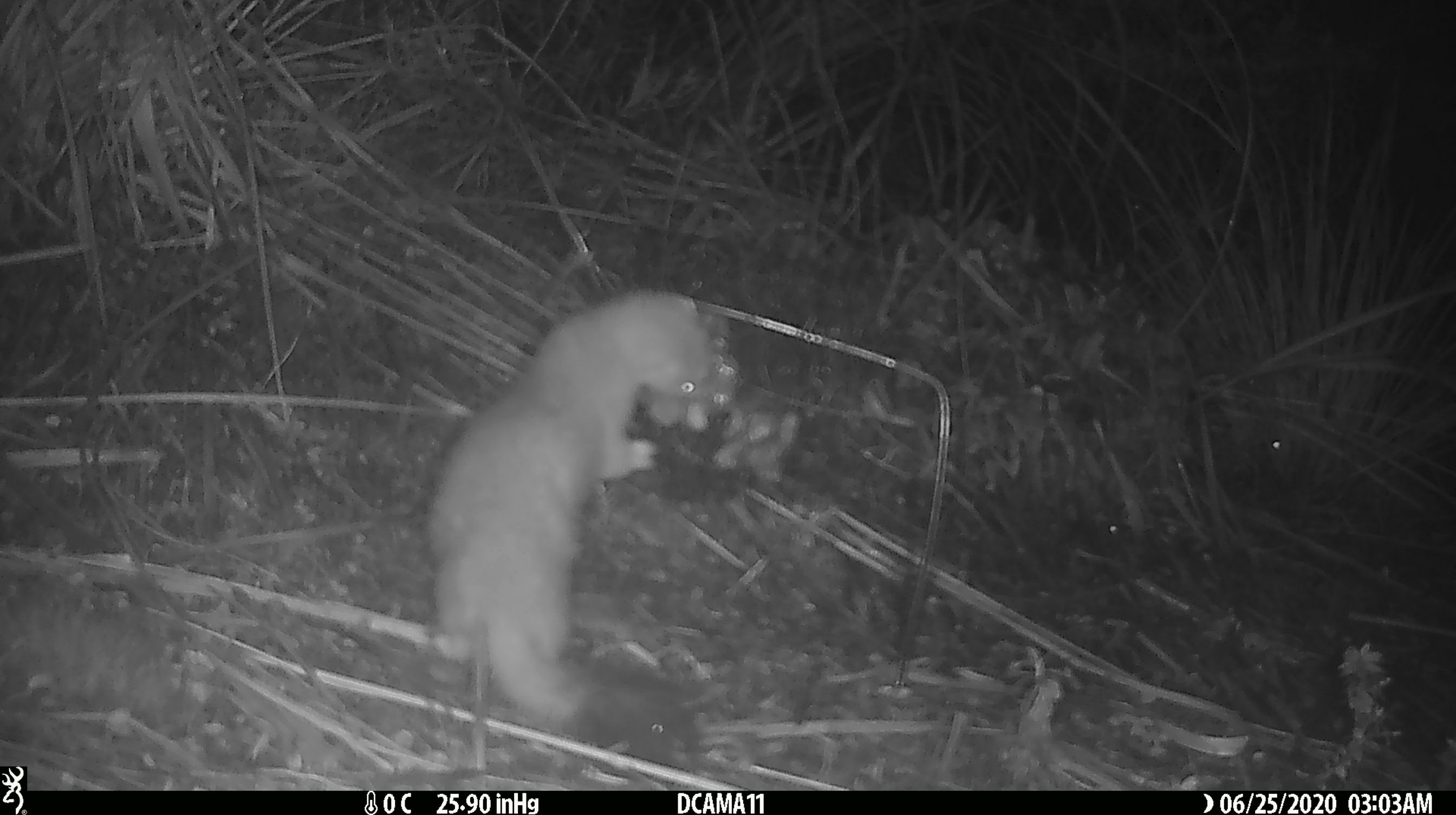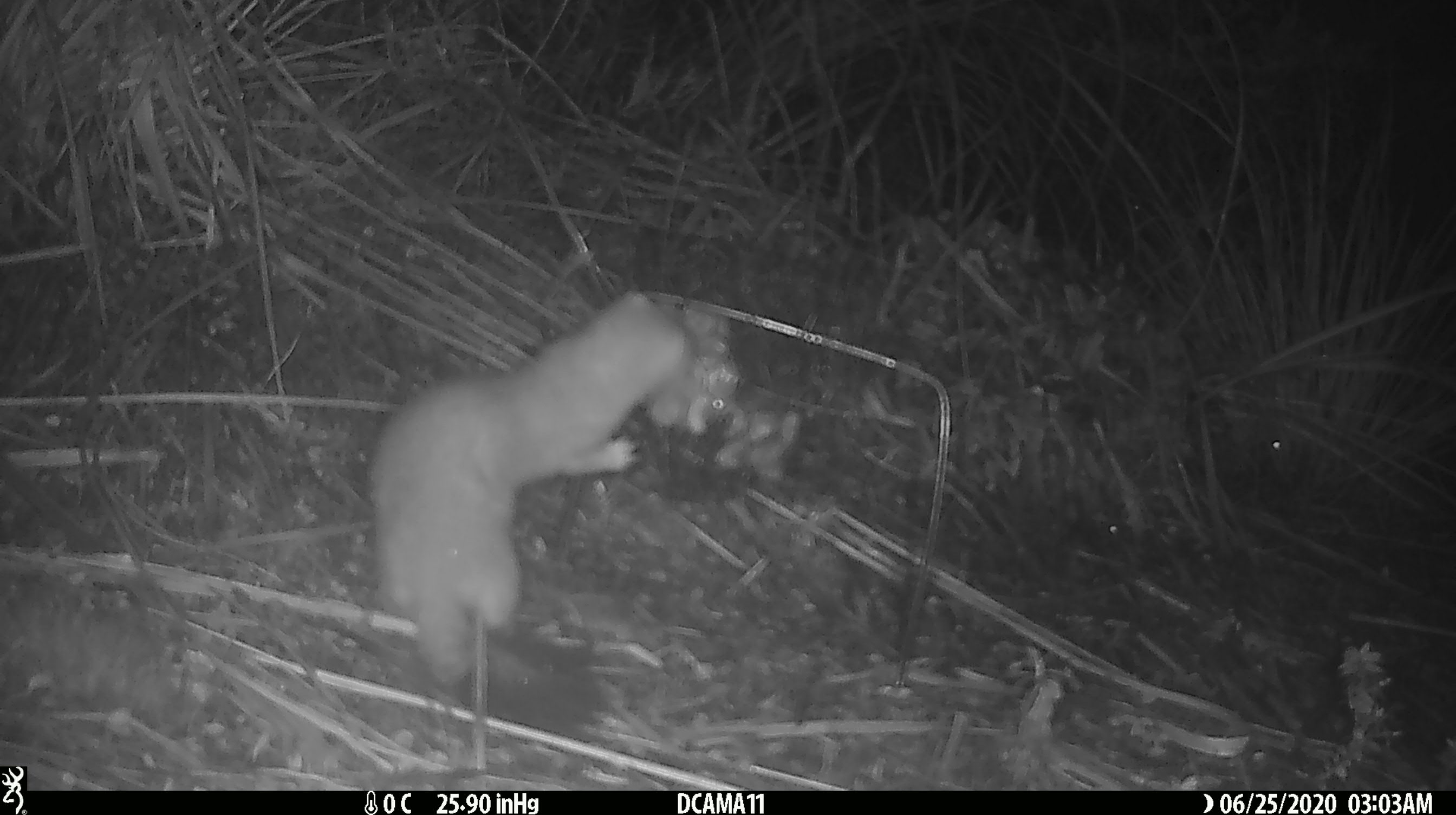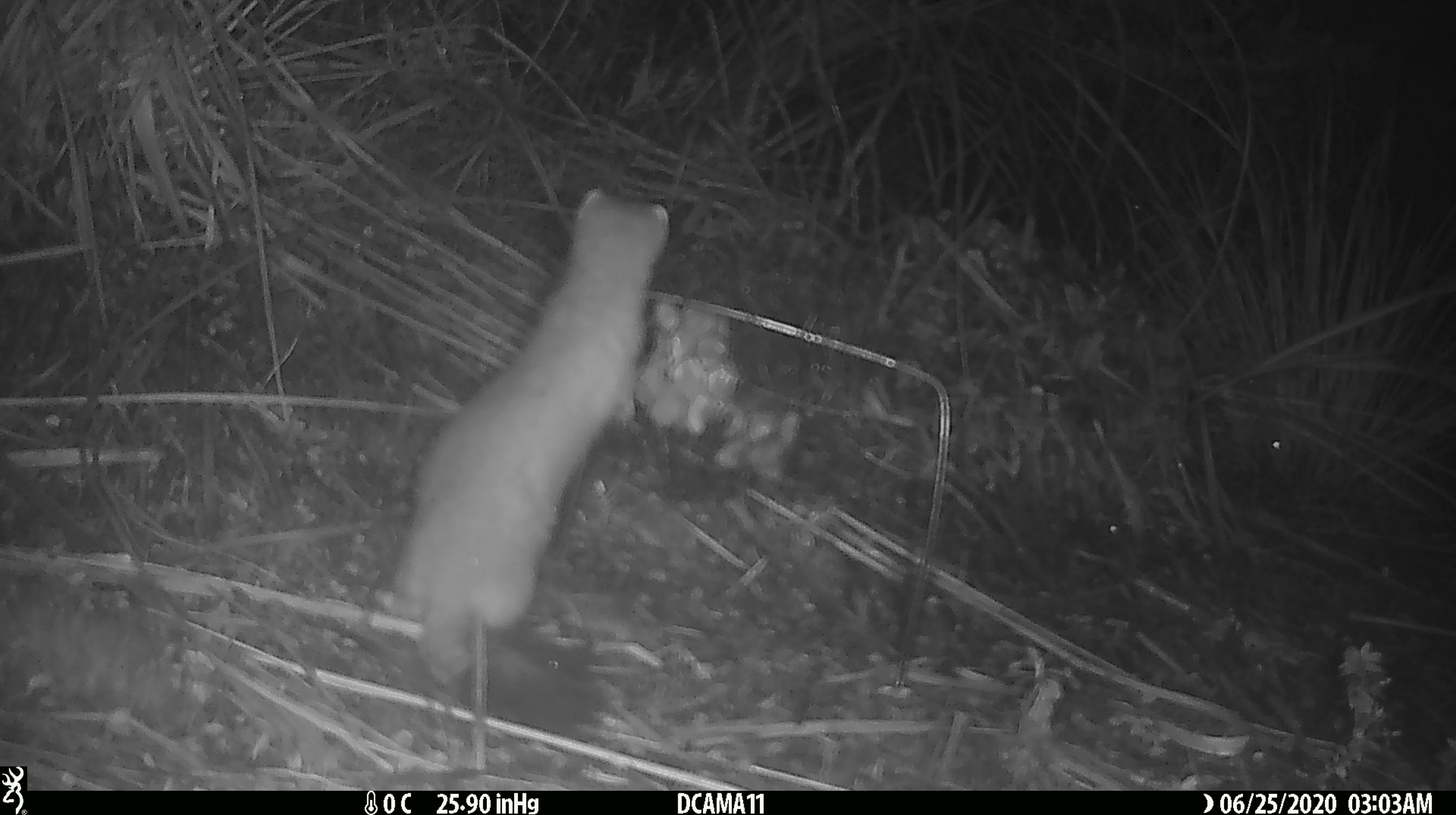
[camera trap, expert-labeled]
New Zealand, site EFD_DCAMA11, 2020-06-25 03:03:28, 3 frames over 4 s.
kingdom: Animalia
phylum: Chordata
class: Mammalia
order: Carnivora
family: Mustelidae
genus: Mustela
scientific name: Mustela erminea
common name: stoat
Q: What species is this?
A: Stoat (Mustela erminea).